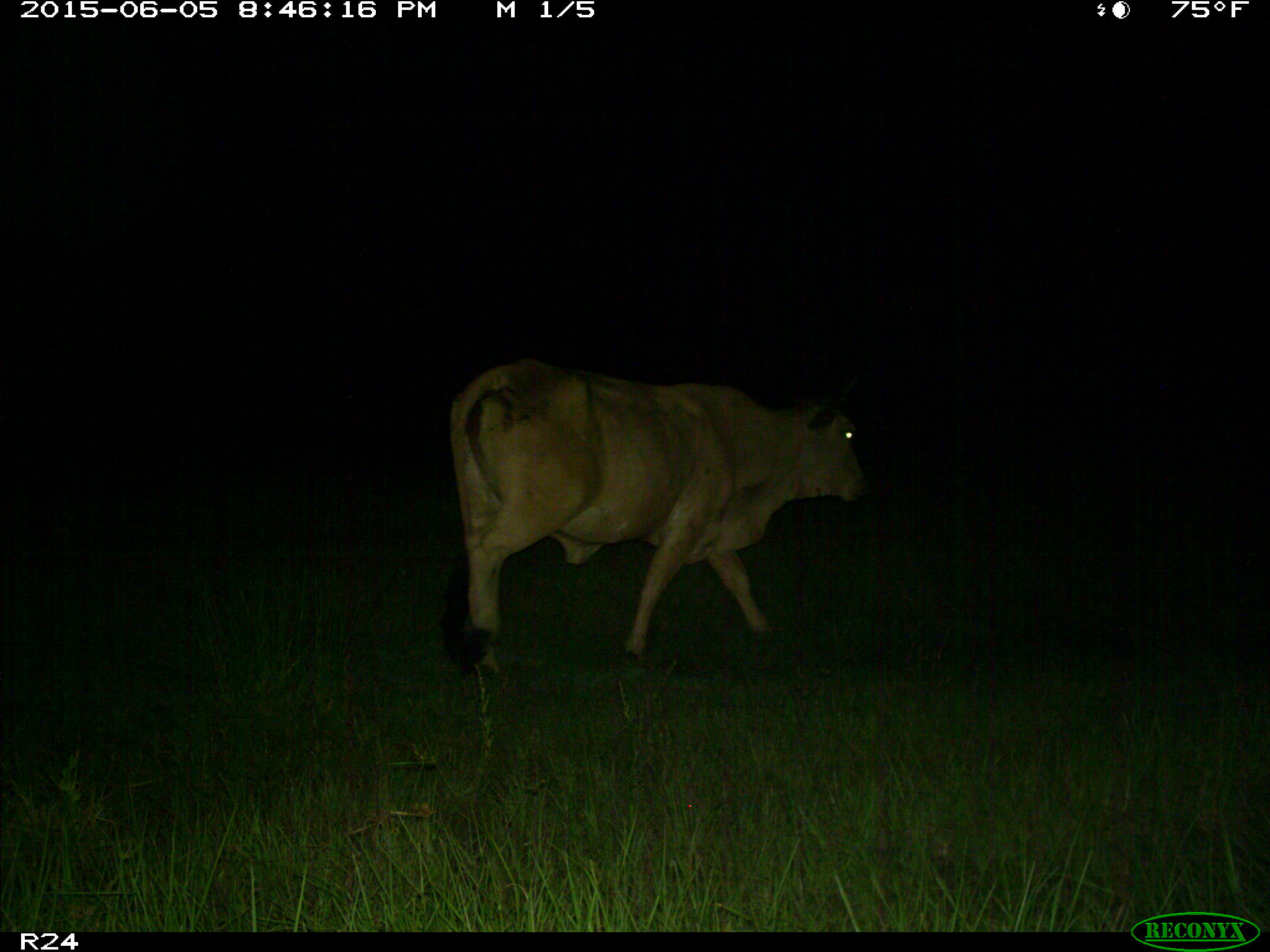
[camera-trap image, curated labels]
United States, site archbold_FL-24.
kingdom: Animalia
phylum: Chordata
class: Mammalia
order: Artiodactyla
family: Bovidae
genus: Bos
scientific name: Bos taurus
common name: domestic cow